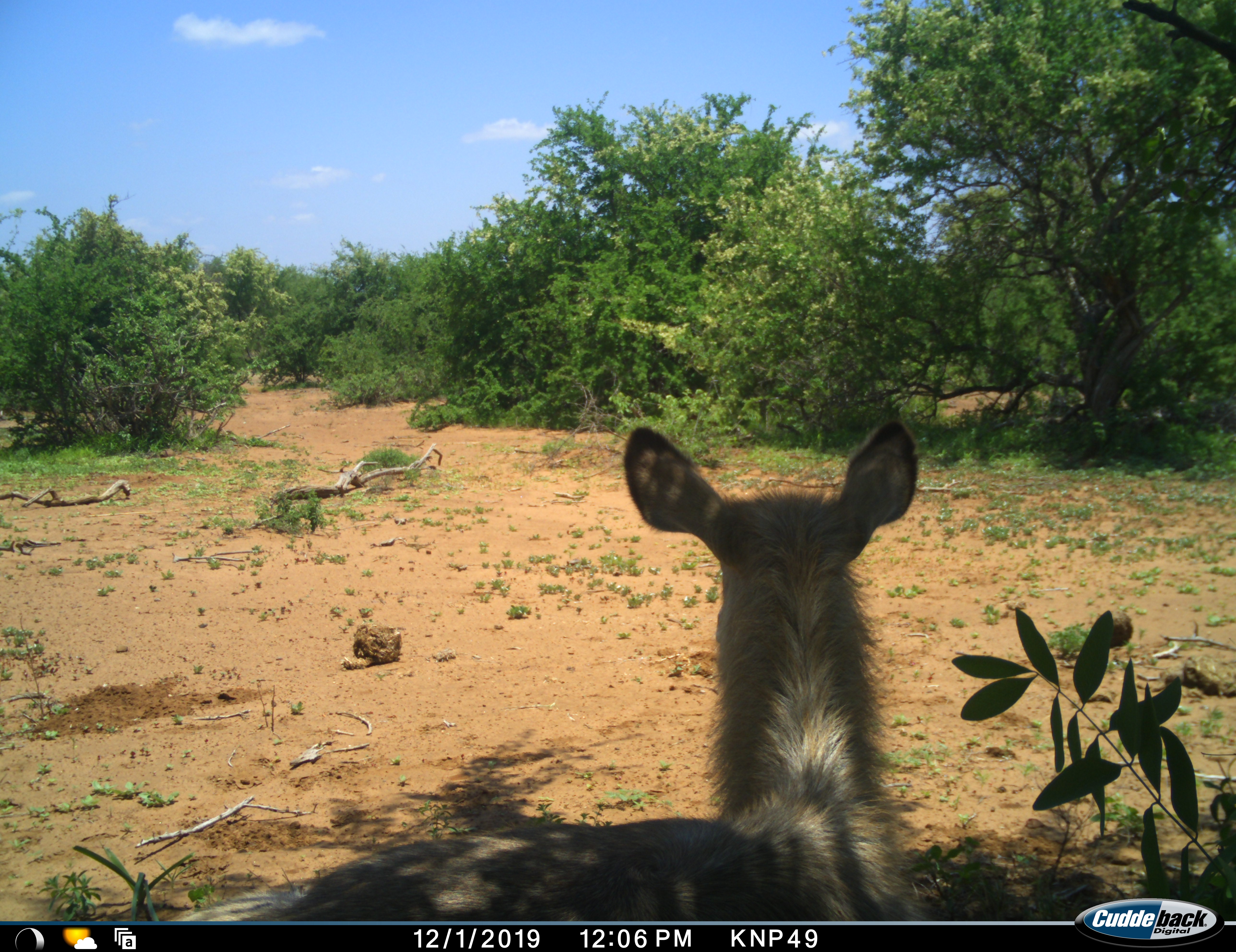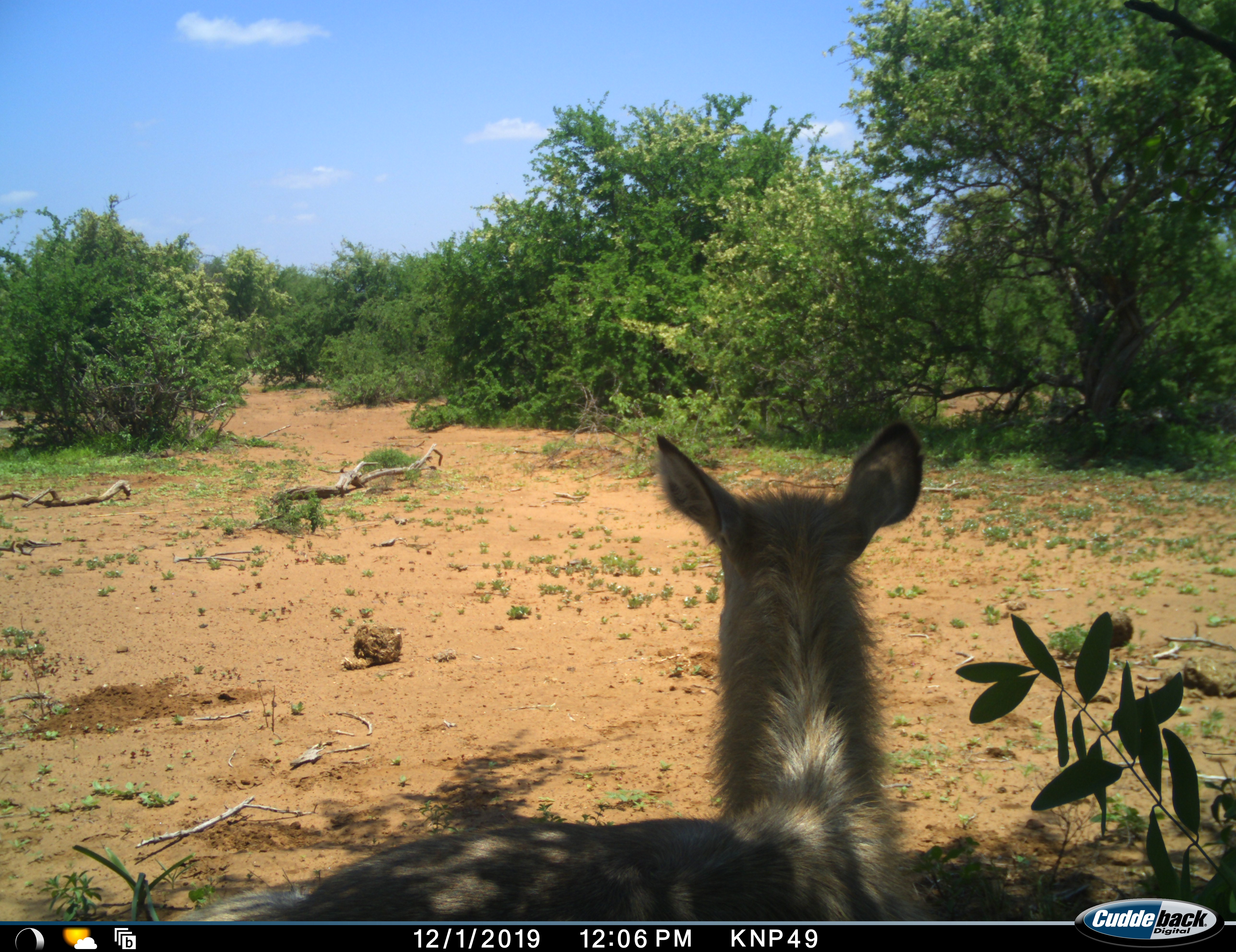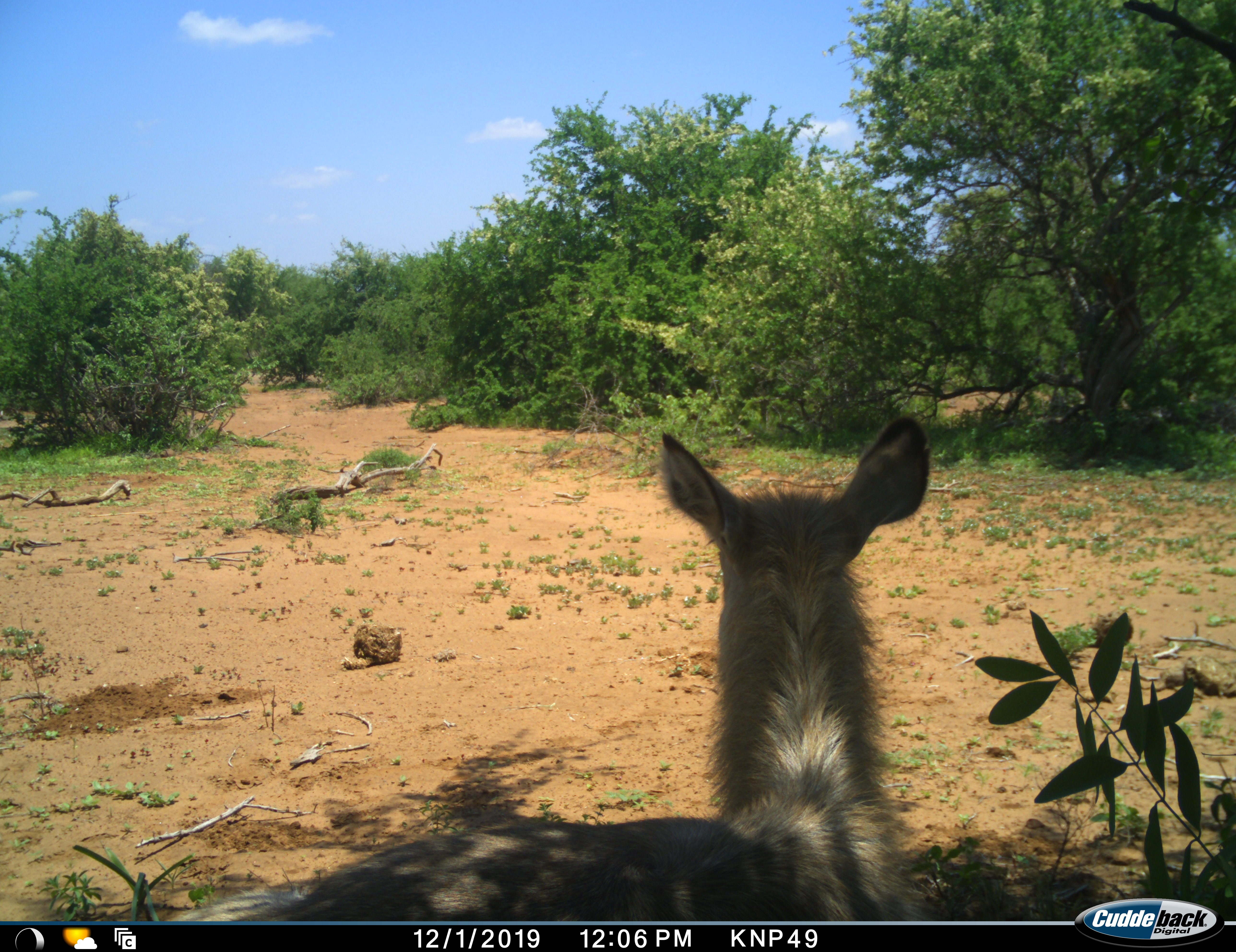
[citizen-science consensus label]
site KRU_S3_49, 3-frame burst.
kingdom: Animalia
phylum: Chordata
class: Mammalia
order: Artiodactyla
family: Bovidae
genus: Kobus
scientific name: Kobus ellipsiprymnus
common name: waterbuck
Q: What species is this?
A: Waterbuck (Kobus ellipsiprymnus).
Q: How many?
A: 1.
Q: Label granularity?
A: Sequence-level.